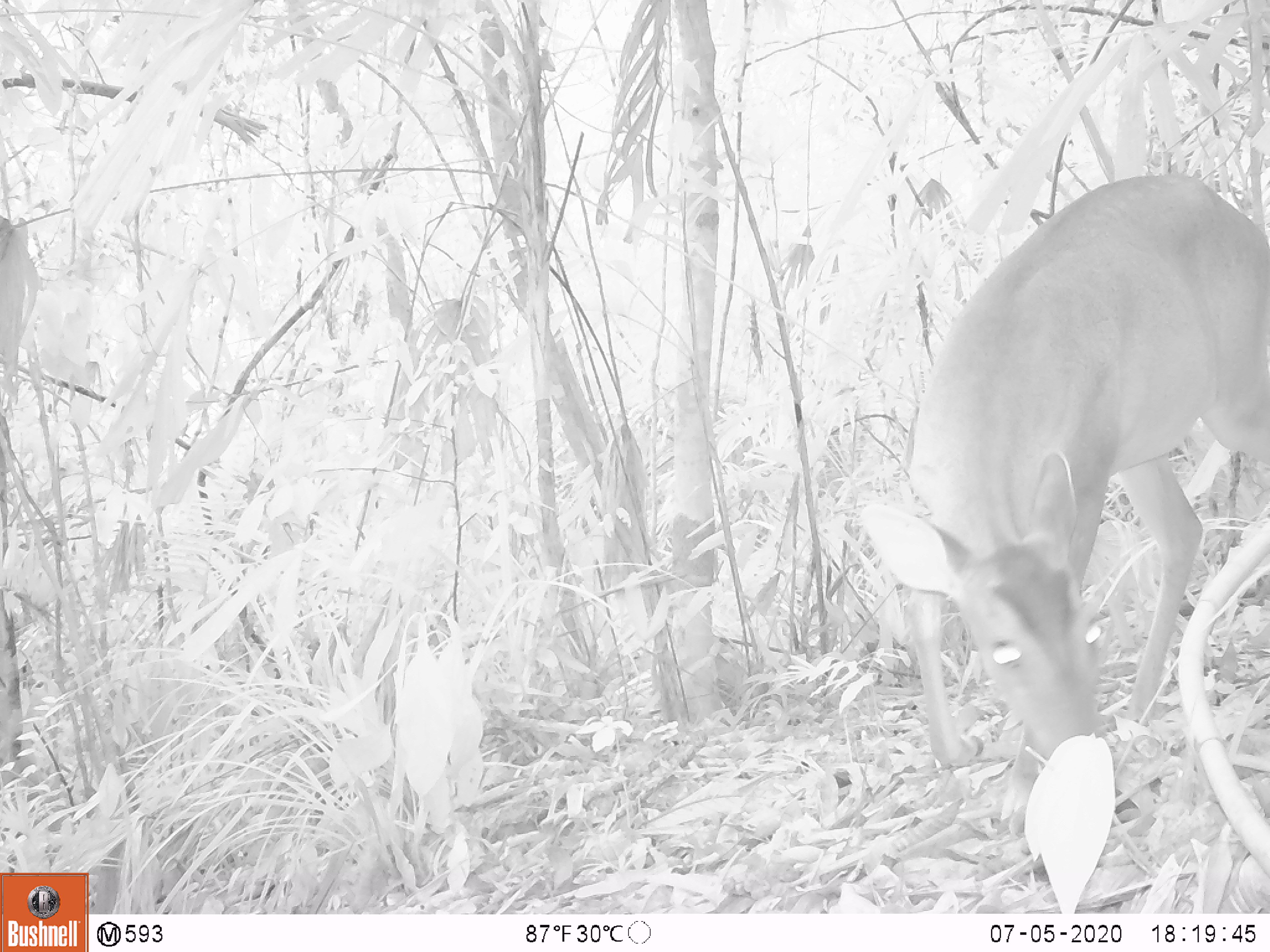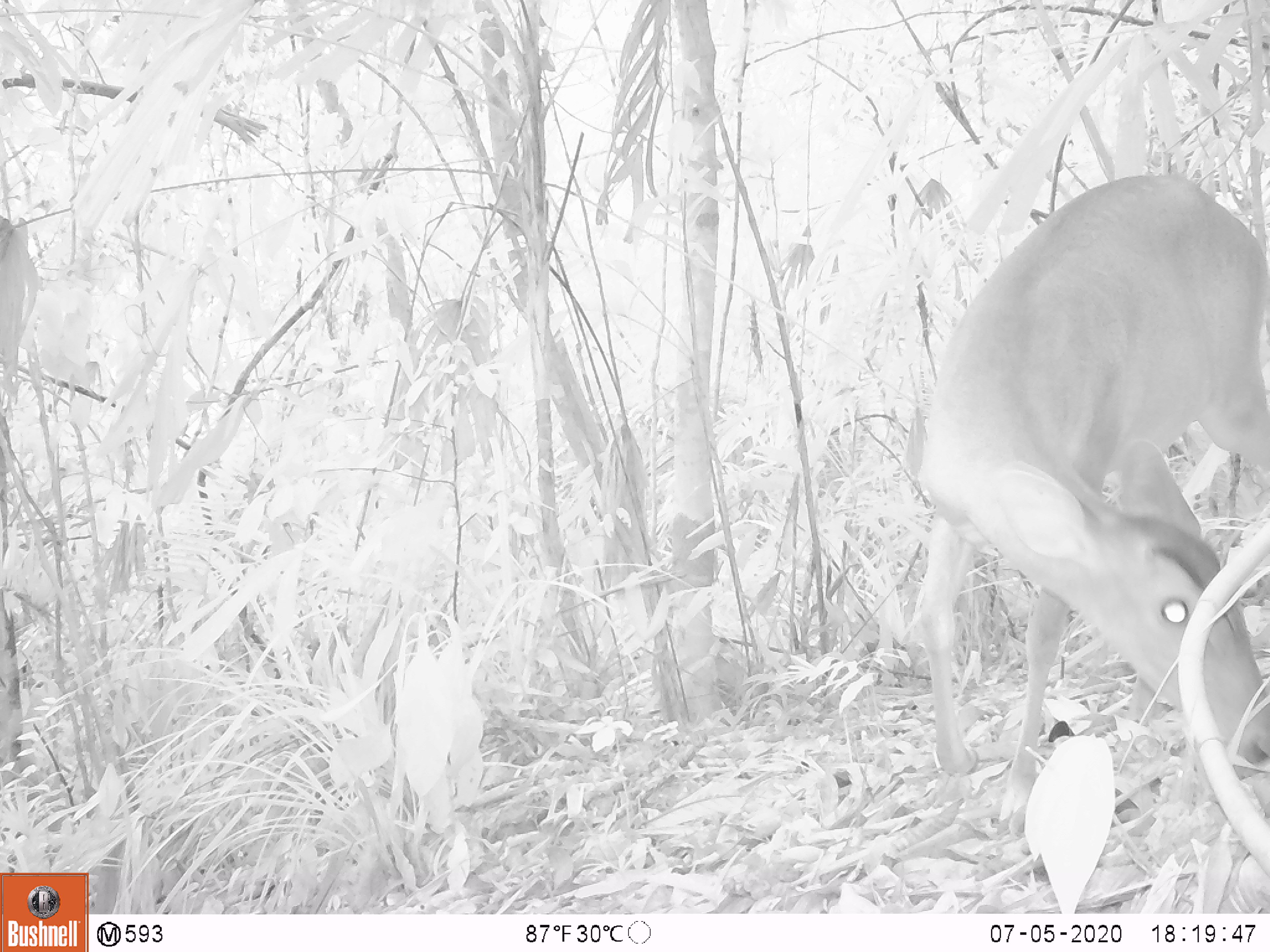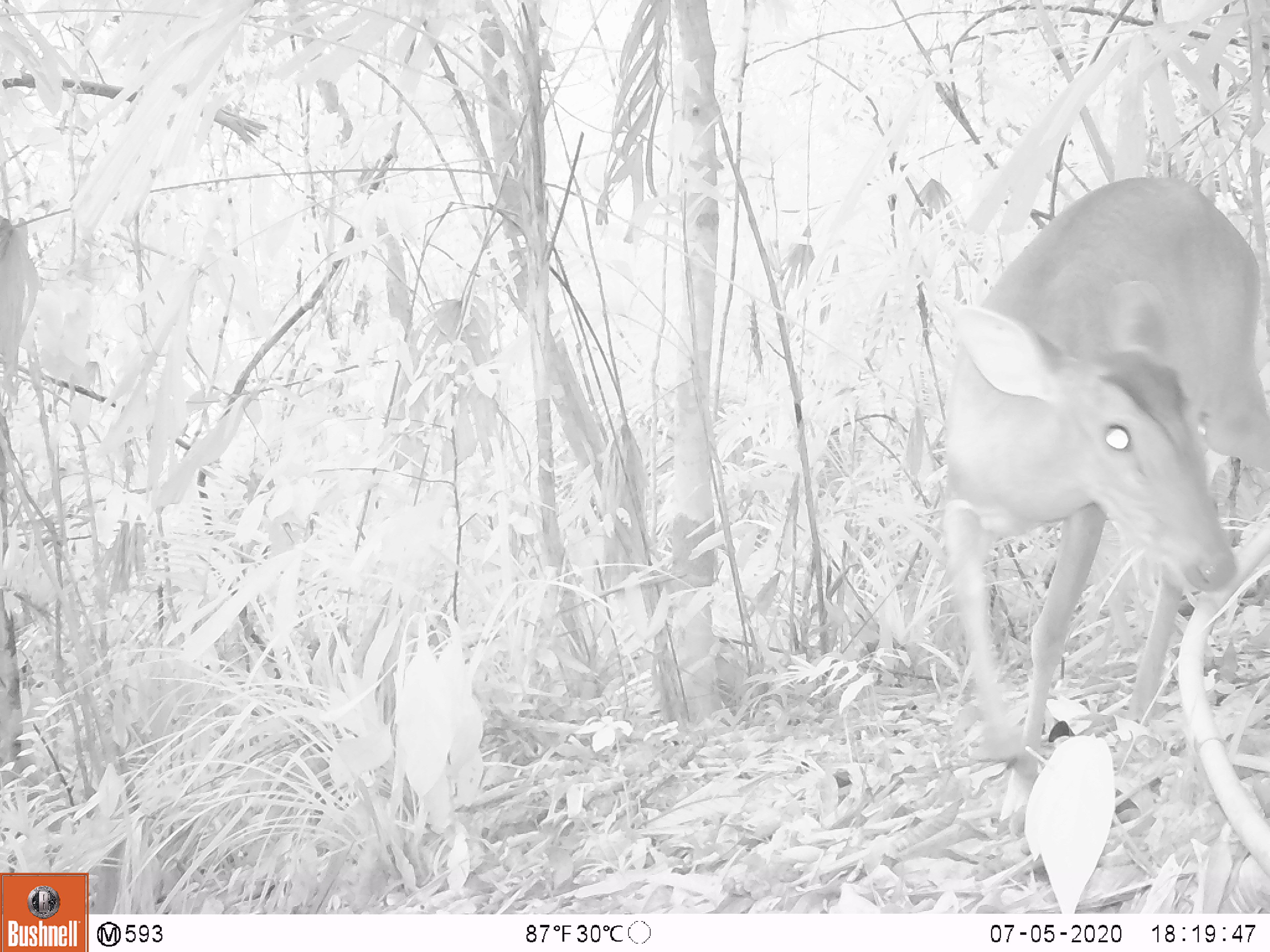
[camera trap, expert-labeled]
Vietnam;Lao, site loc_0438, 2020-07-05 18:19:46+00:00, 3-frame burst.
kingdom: Animalia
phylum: Chordata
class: Mammalia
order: Artiodactyla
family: Cervidae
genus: Muntiacus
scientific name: Muntiacus vuquangensis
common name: large-antlered muntjac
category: large antlered muntjac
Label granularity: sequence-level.